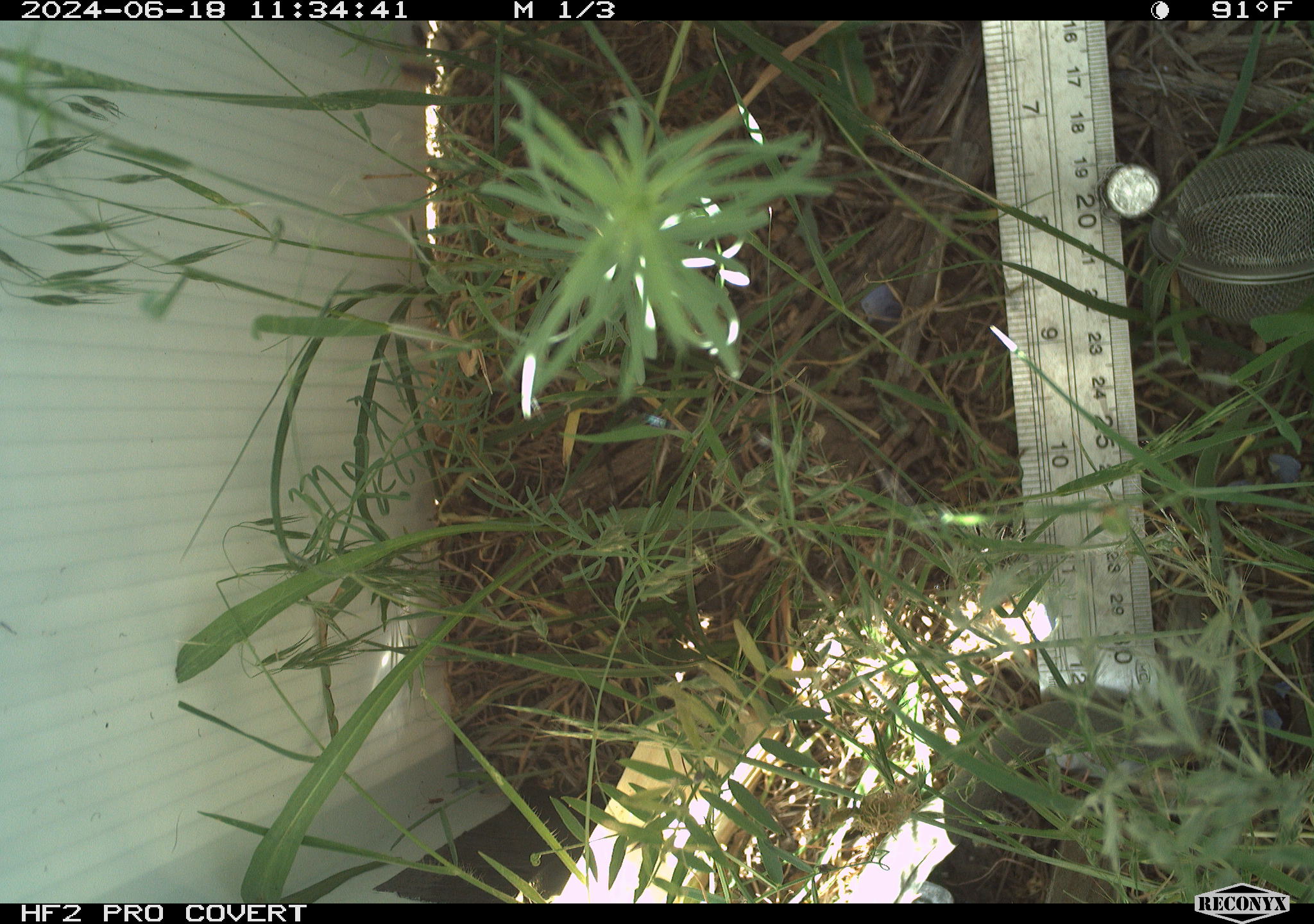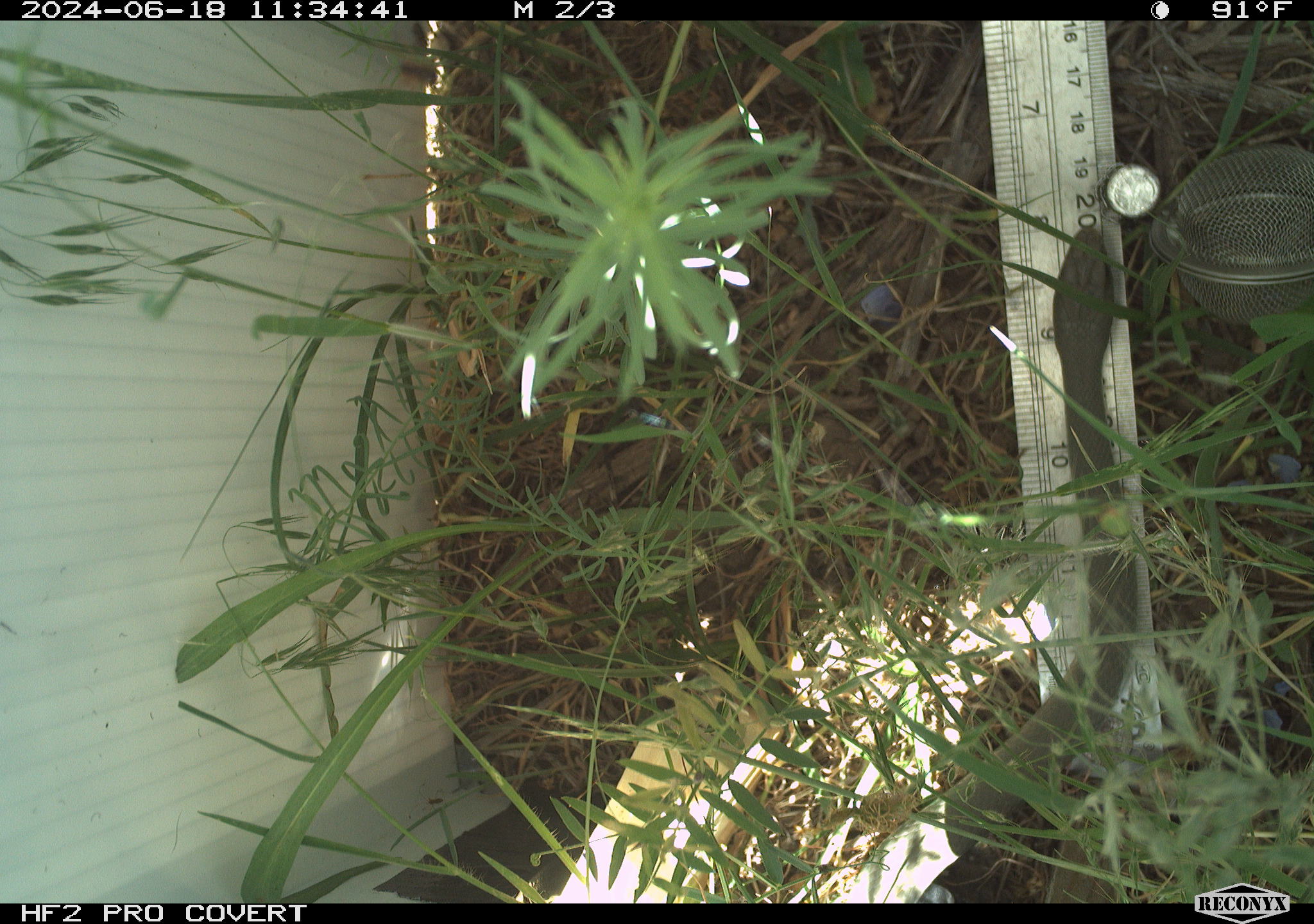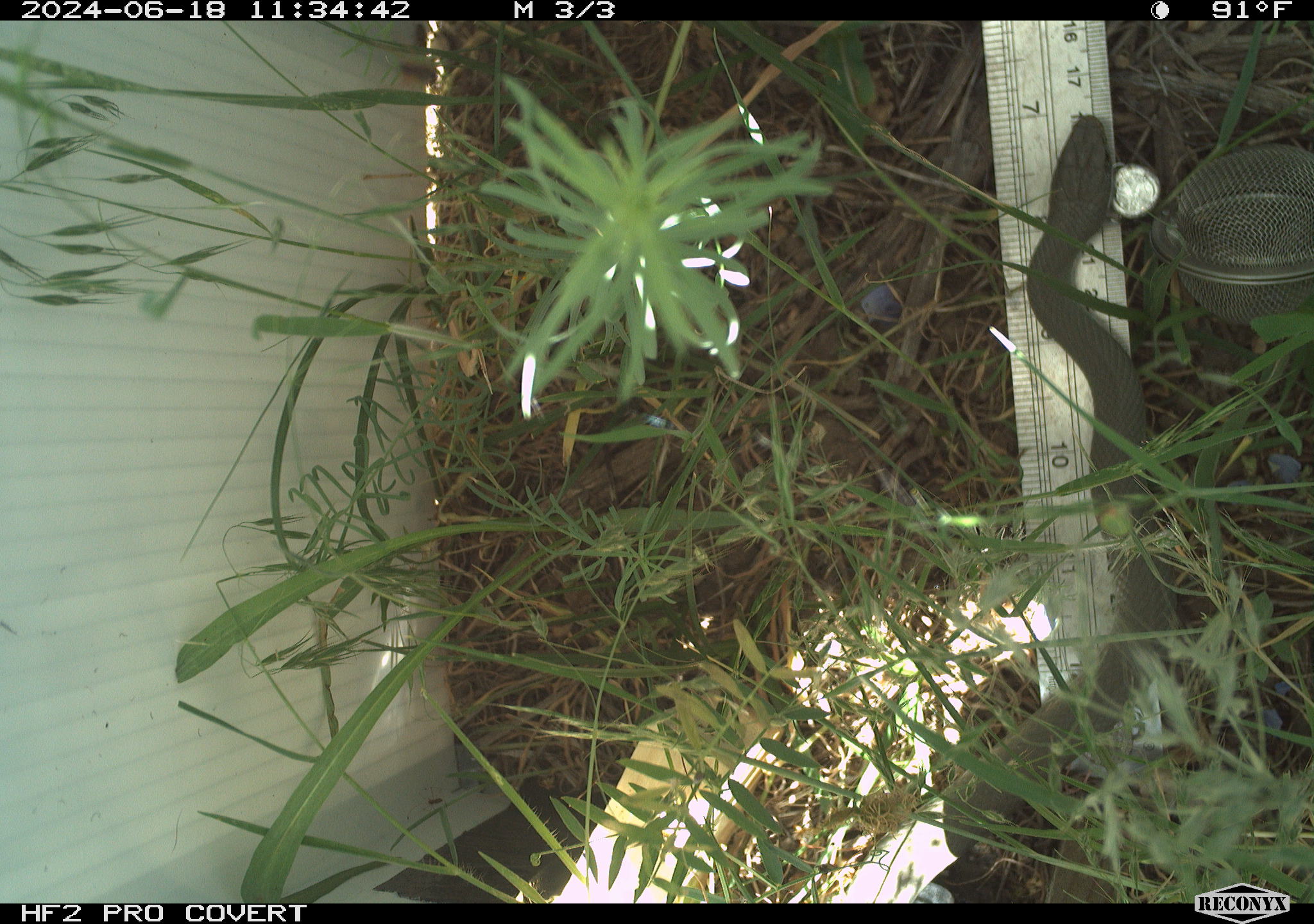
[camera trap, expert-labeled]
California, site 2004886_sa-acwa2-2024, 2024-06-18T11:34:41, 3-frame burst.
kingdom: Animalia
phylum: Chordata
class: Reptilia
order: Squamata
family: Colubridae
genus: Coluber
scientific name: Coluber constrictor mormon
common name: western yellow-bellied racer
Western yellow-bellied racer (Coluber constrictor mormon).